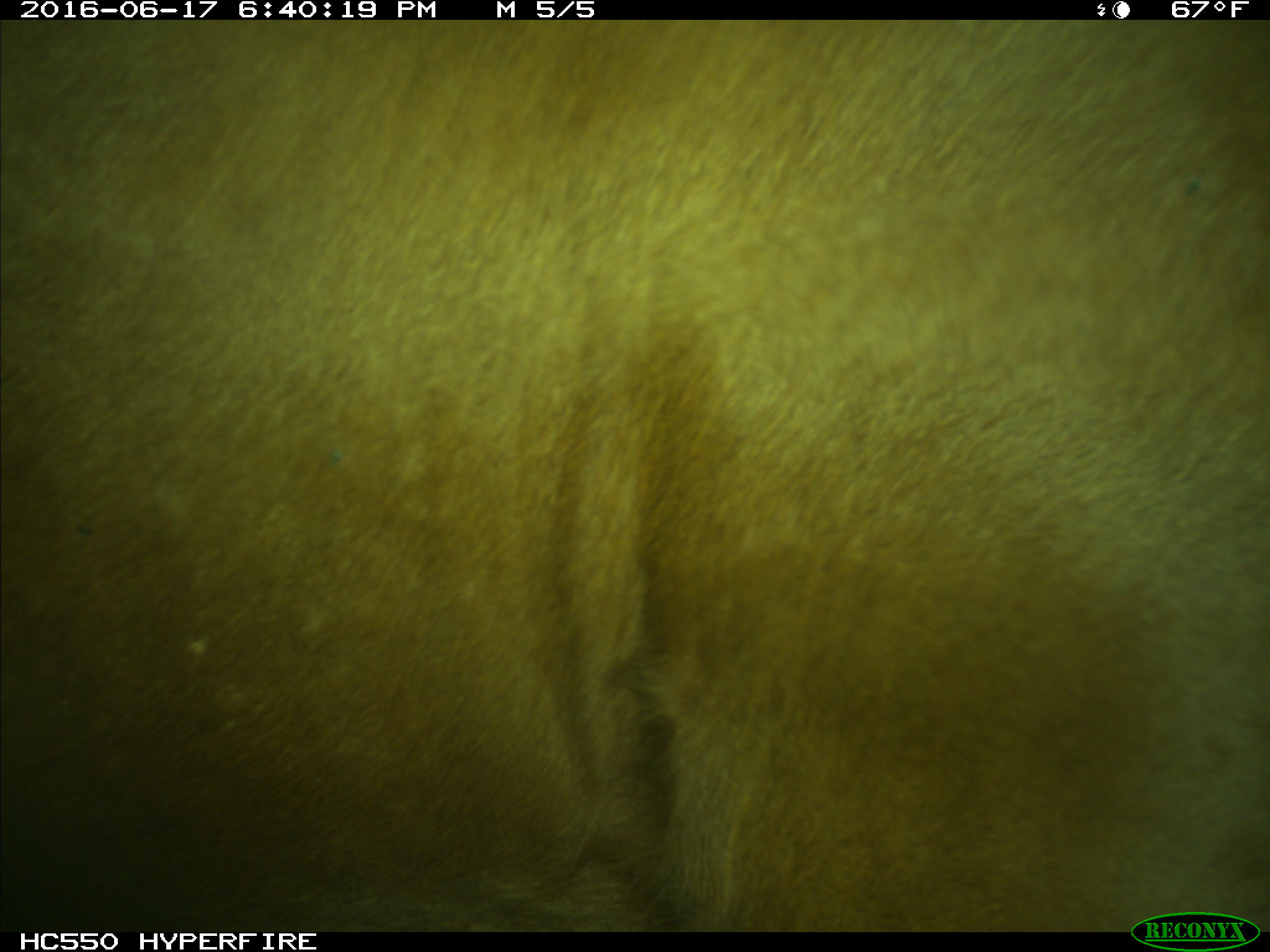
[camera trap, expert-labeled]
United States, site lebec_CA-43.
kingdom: Animalia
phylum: Chordata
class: Mammalia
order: Artiodactyla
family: Bovidae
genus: Bos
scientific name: Bos taurus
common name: domestic cow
Bos taurus (domestic cow).